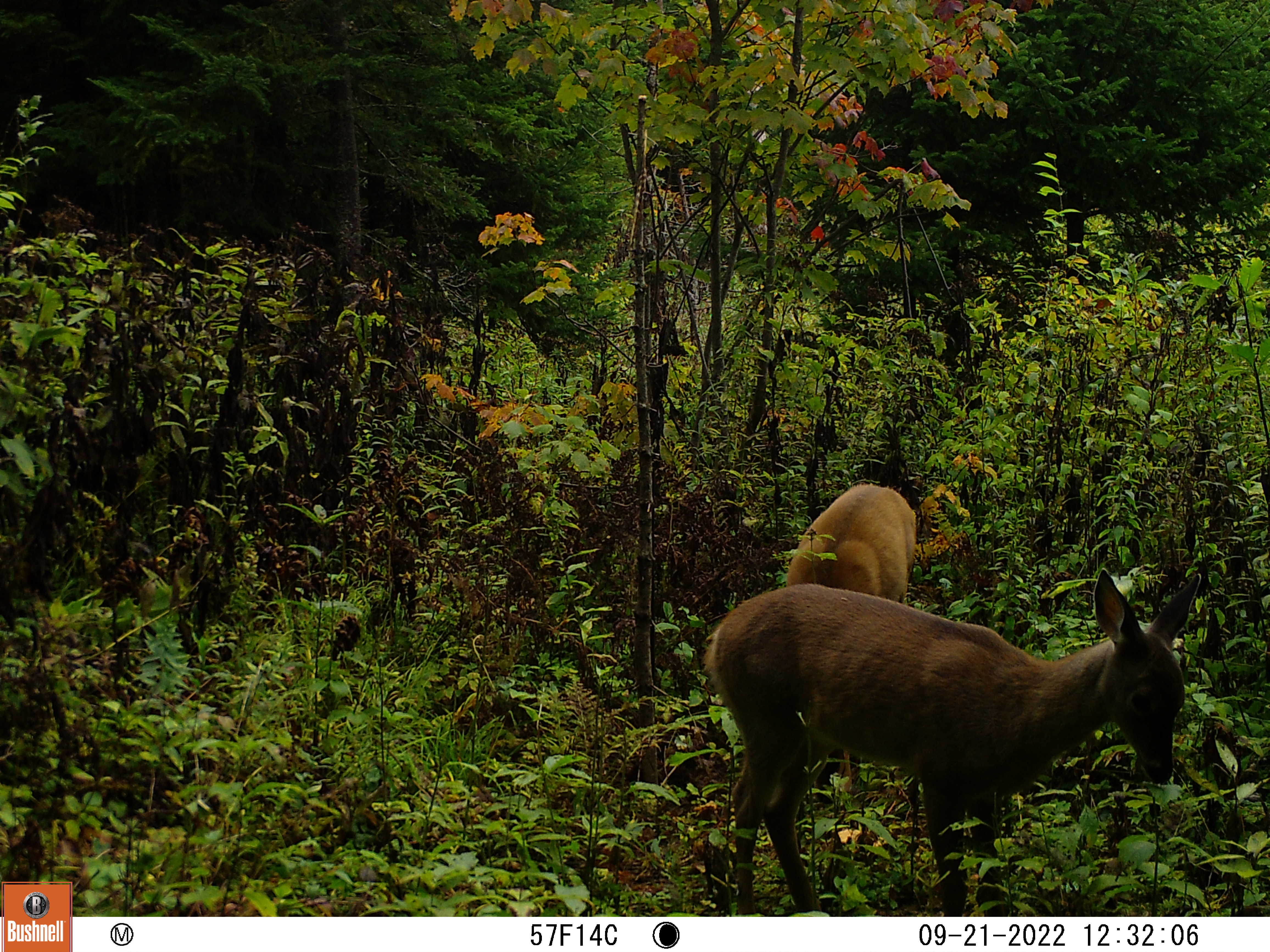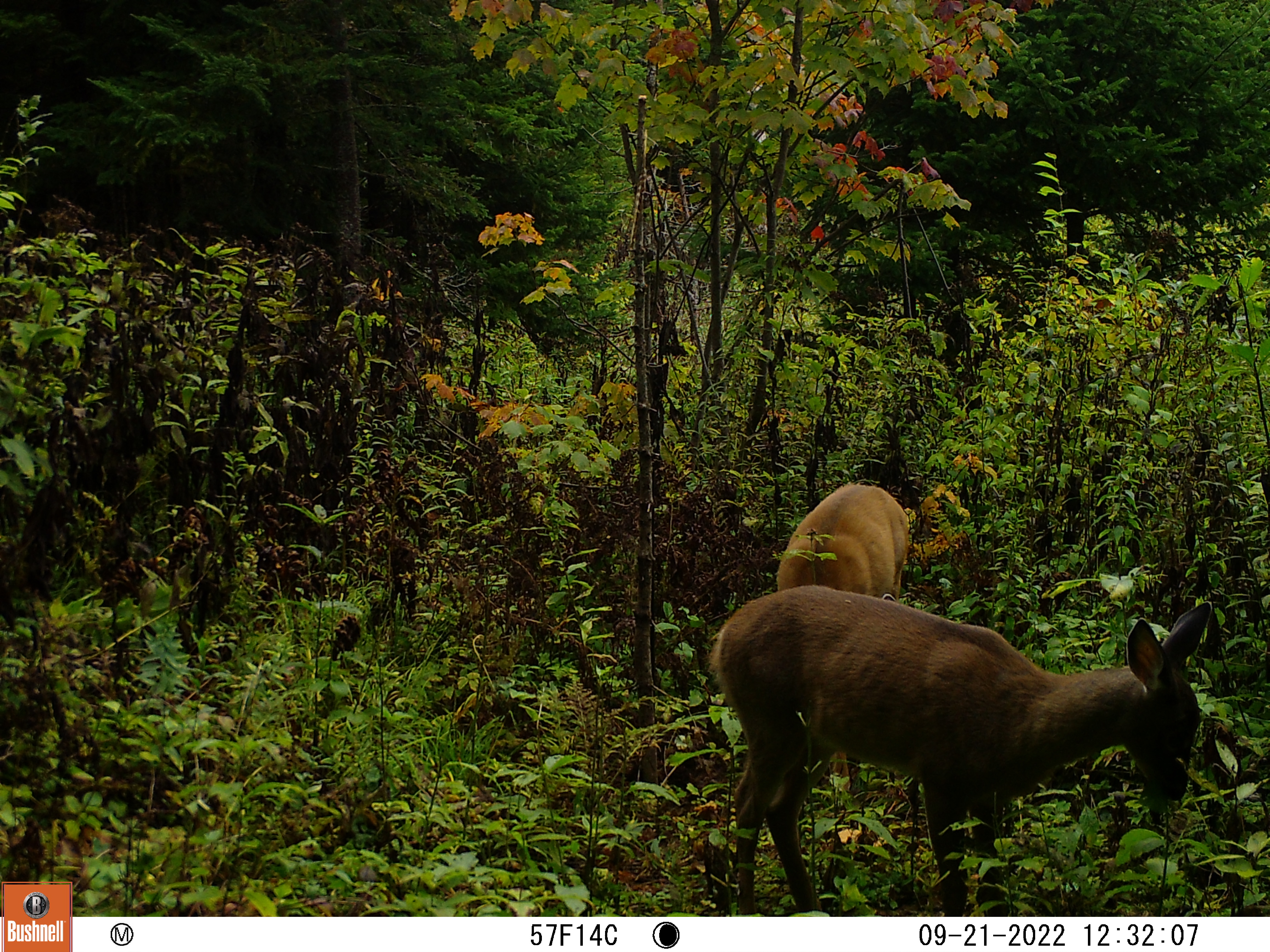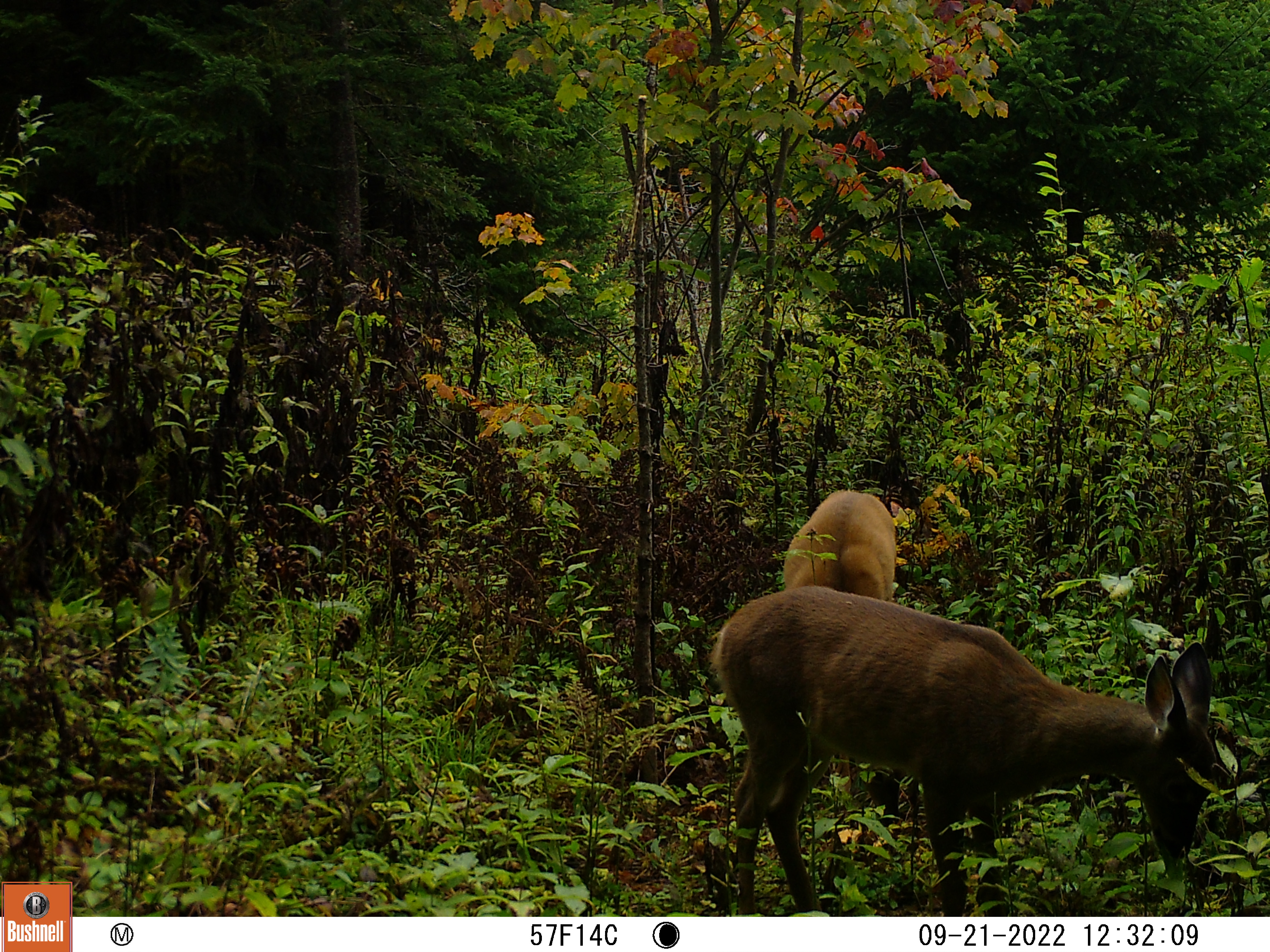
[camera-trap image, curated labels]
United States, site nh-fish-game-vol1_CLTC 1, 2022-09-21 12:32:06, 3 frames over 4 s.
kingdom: Animalia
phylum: Chordata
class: Mammalia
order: Artiodactyla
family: Cervidae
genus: Odocoileus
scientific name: Odocoileus virginianus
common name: white-tailed deer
White-tailed deer (Odocoileus virginianus).